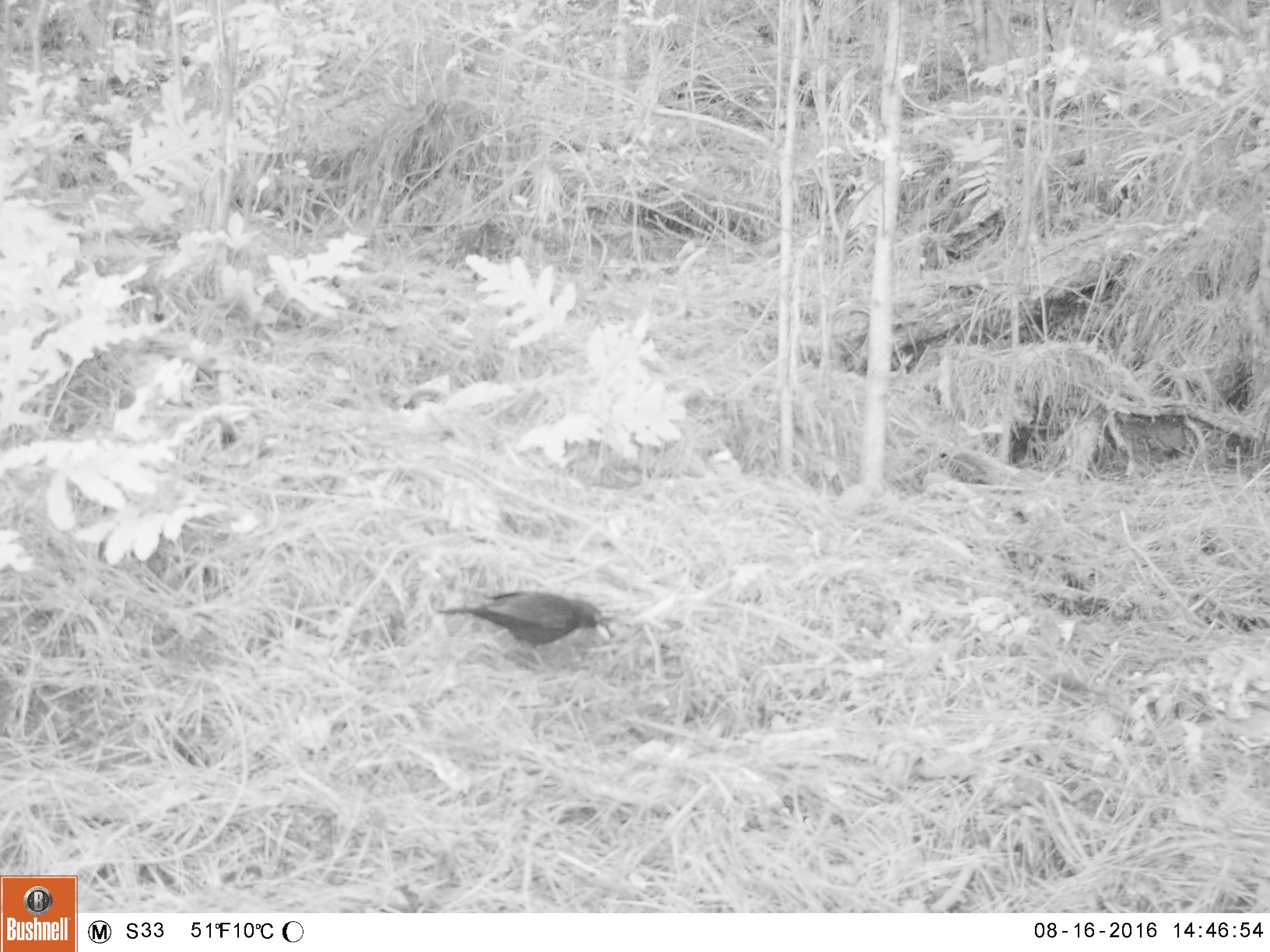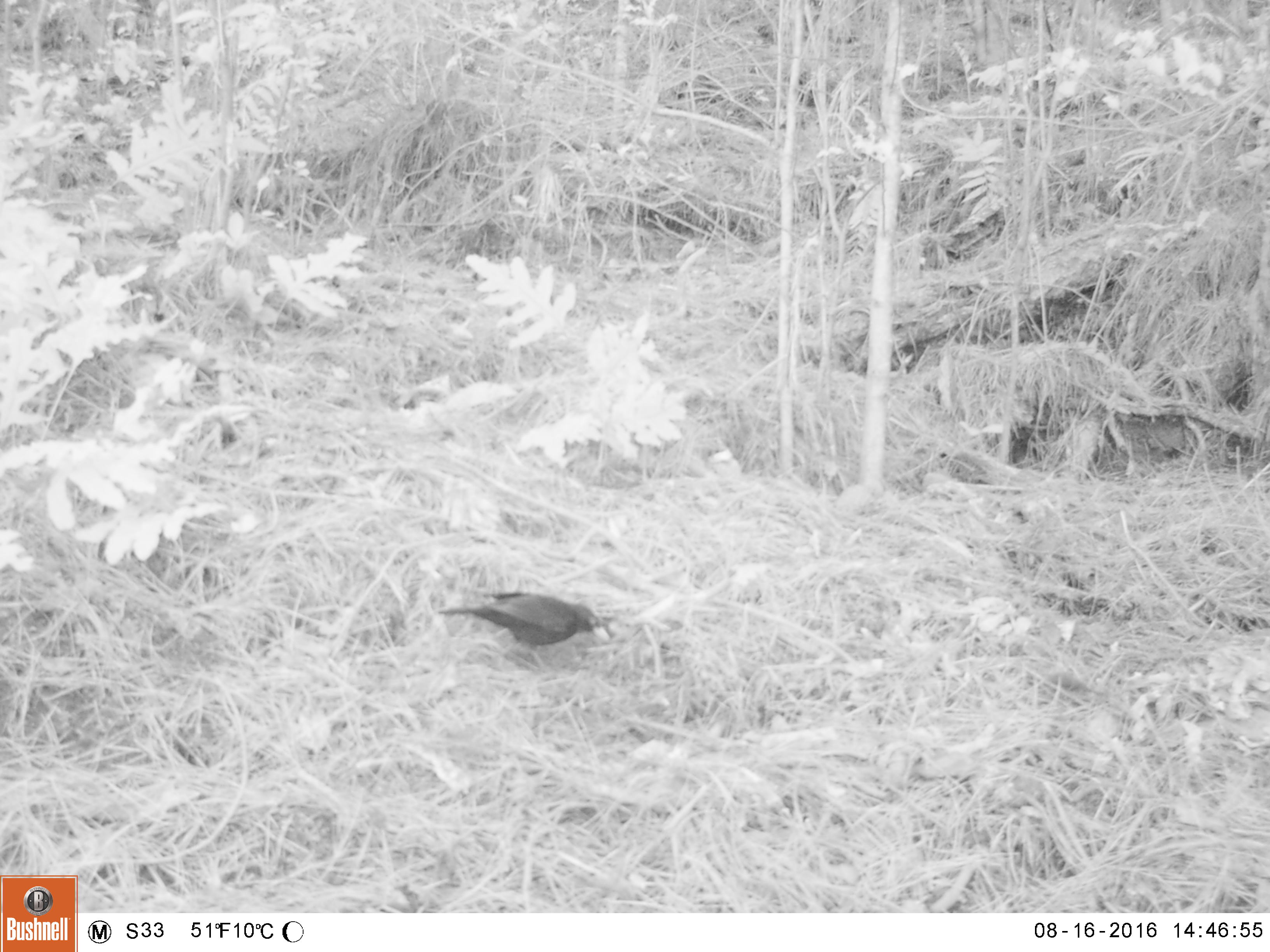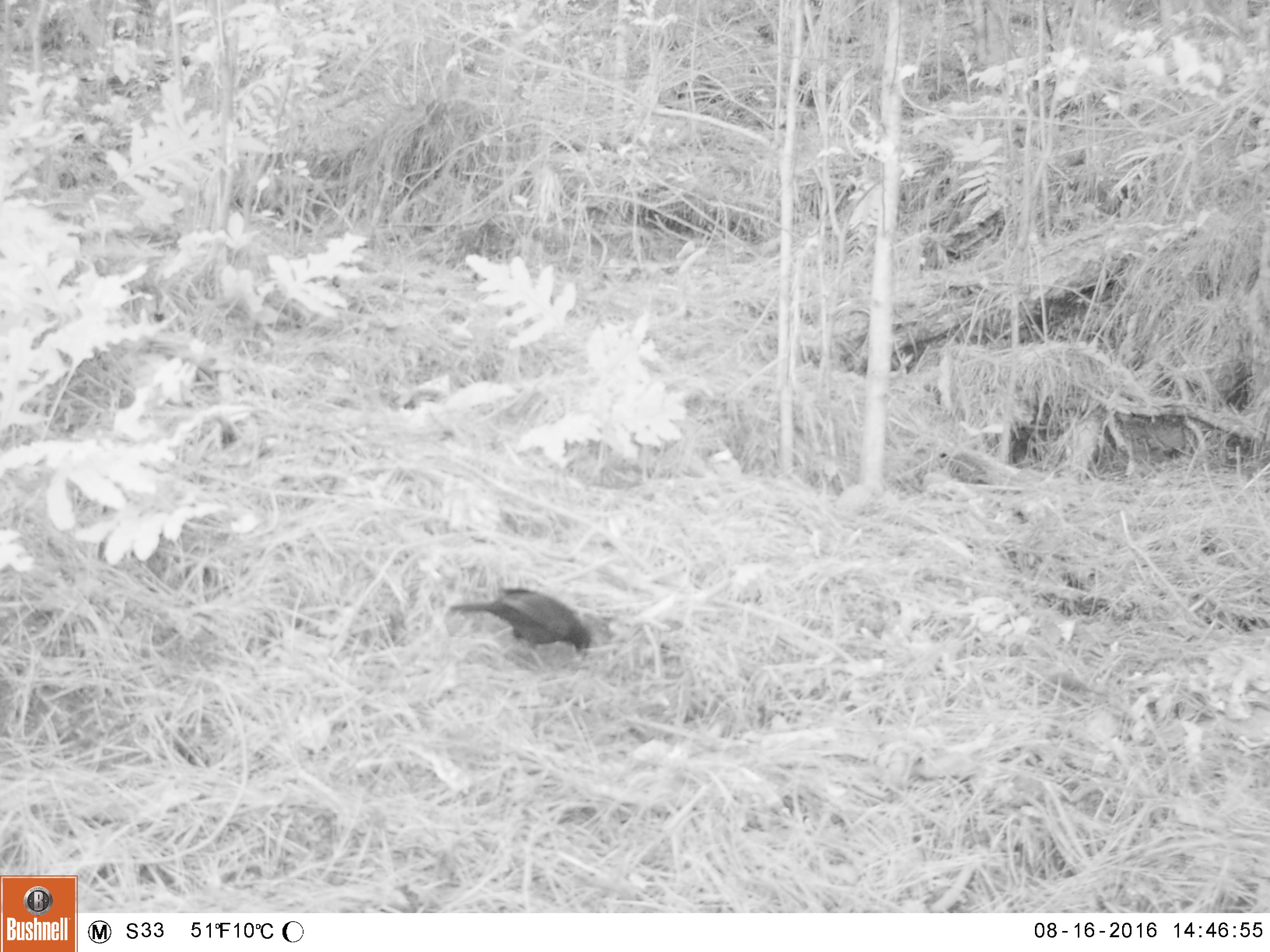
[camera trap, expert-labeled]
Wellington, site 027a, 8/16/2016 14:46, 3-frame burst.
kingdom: Animalia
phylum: Chordata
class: Aves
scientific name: Aves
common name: bird